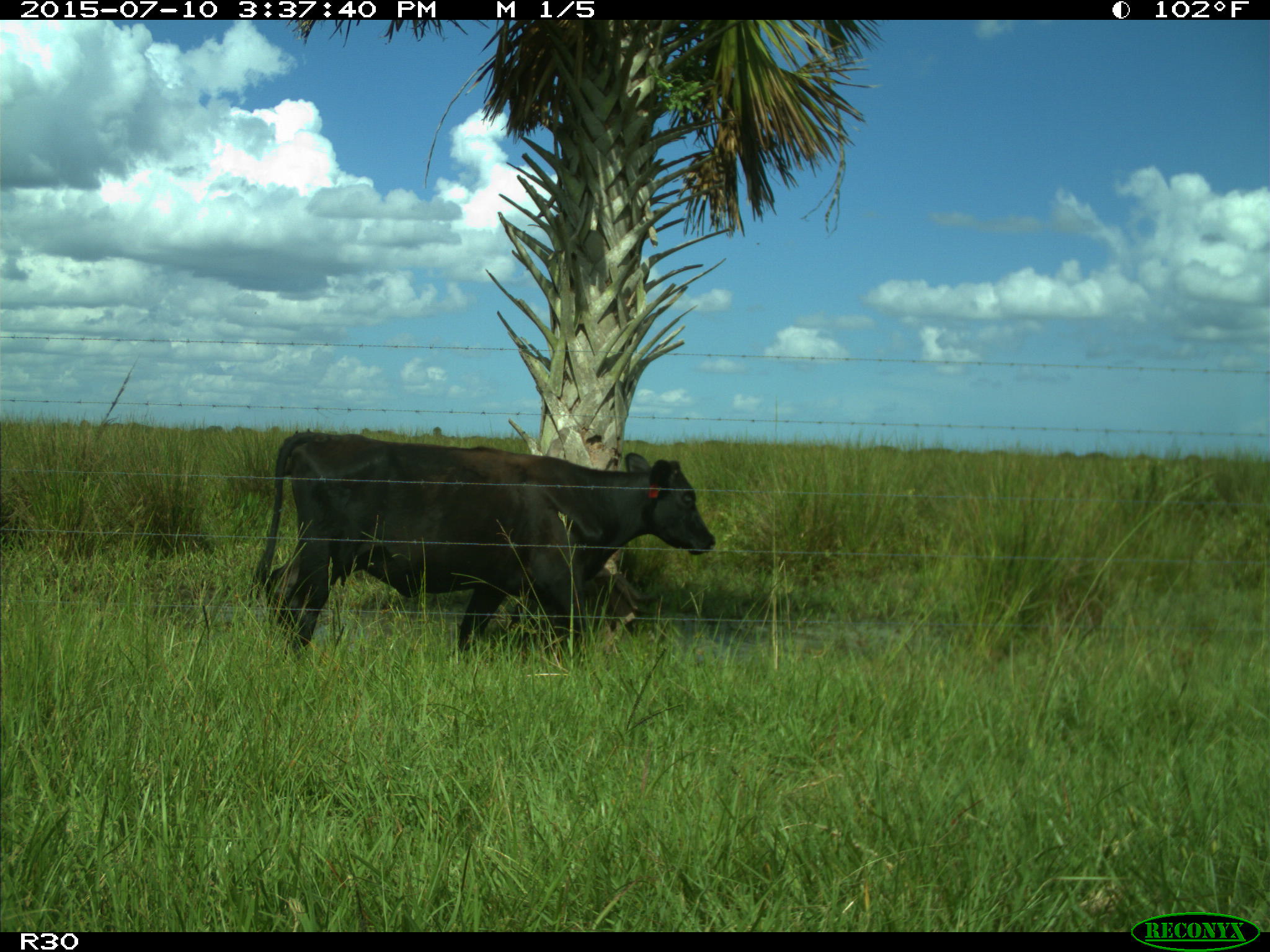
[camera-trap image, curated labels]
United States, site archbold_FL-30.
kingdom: Animalia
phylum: Chordata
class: Mammalia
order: Artiodactyla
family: Bovidae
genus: Bos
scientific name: Bos taurus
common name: domestic cow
Bos taurus (domestic cow).